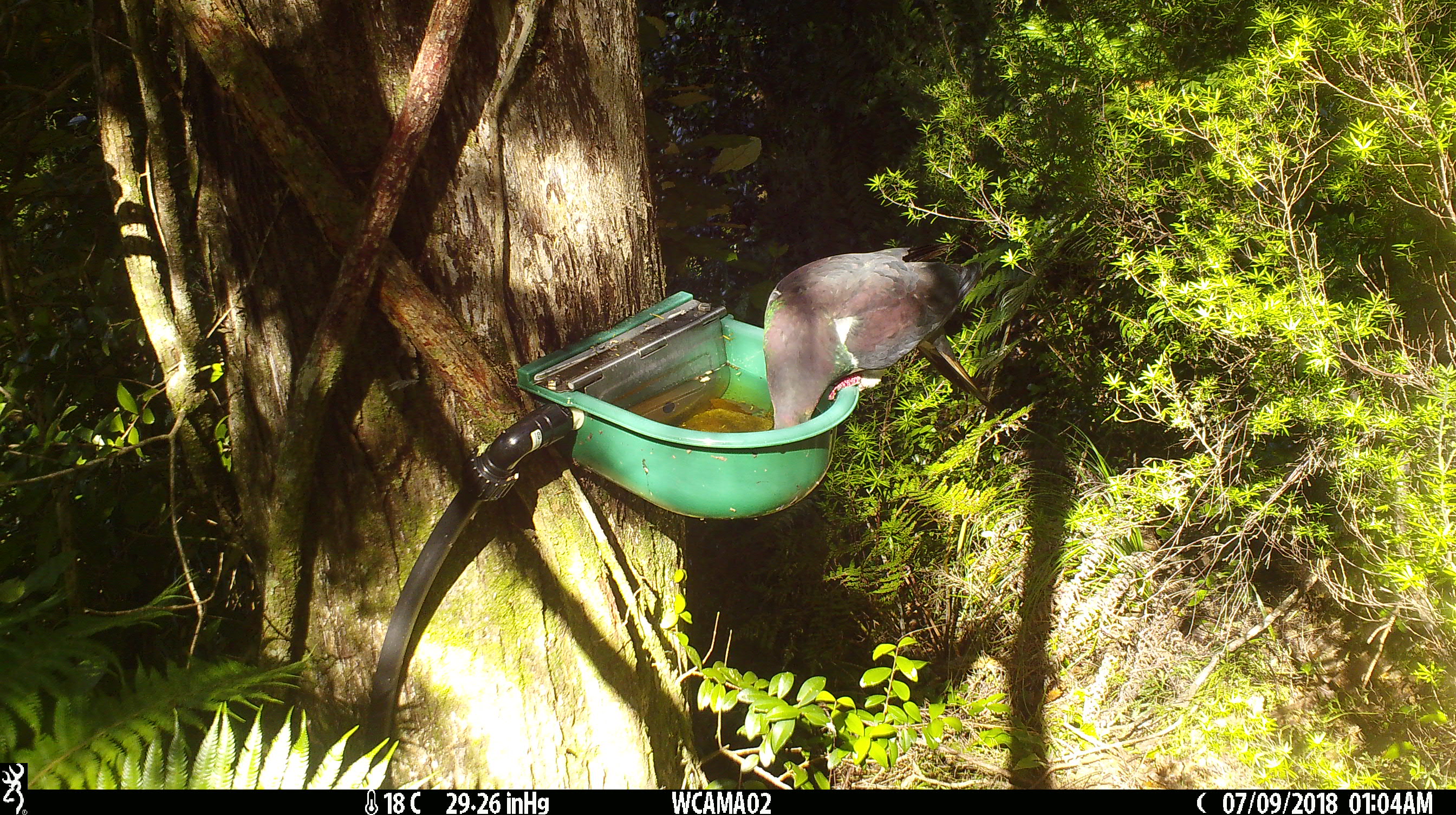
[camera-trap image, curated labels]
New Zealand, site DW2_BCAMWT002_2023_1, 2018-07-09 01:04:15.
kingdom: Animalia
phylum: Chordata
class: Aves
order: Columbiformes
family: Columbidae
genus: Hemiphaga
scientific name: Hemiphaga novaeseelandiae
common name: new zealand pigeon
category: kereru